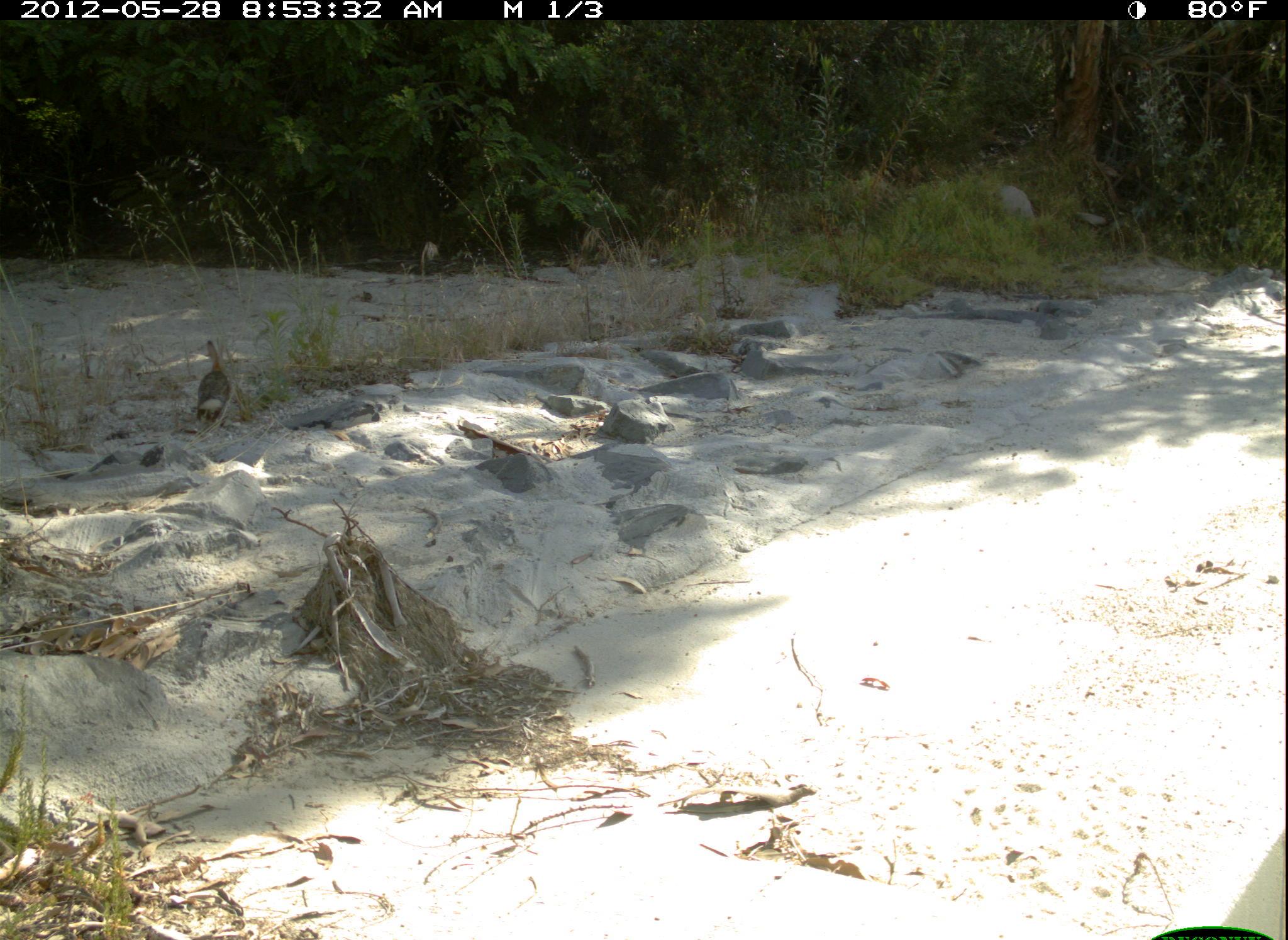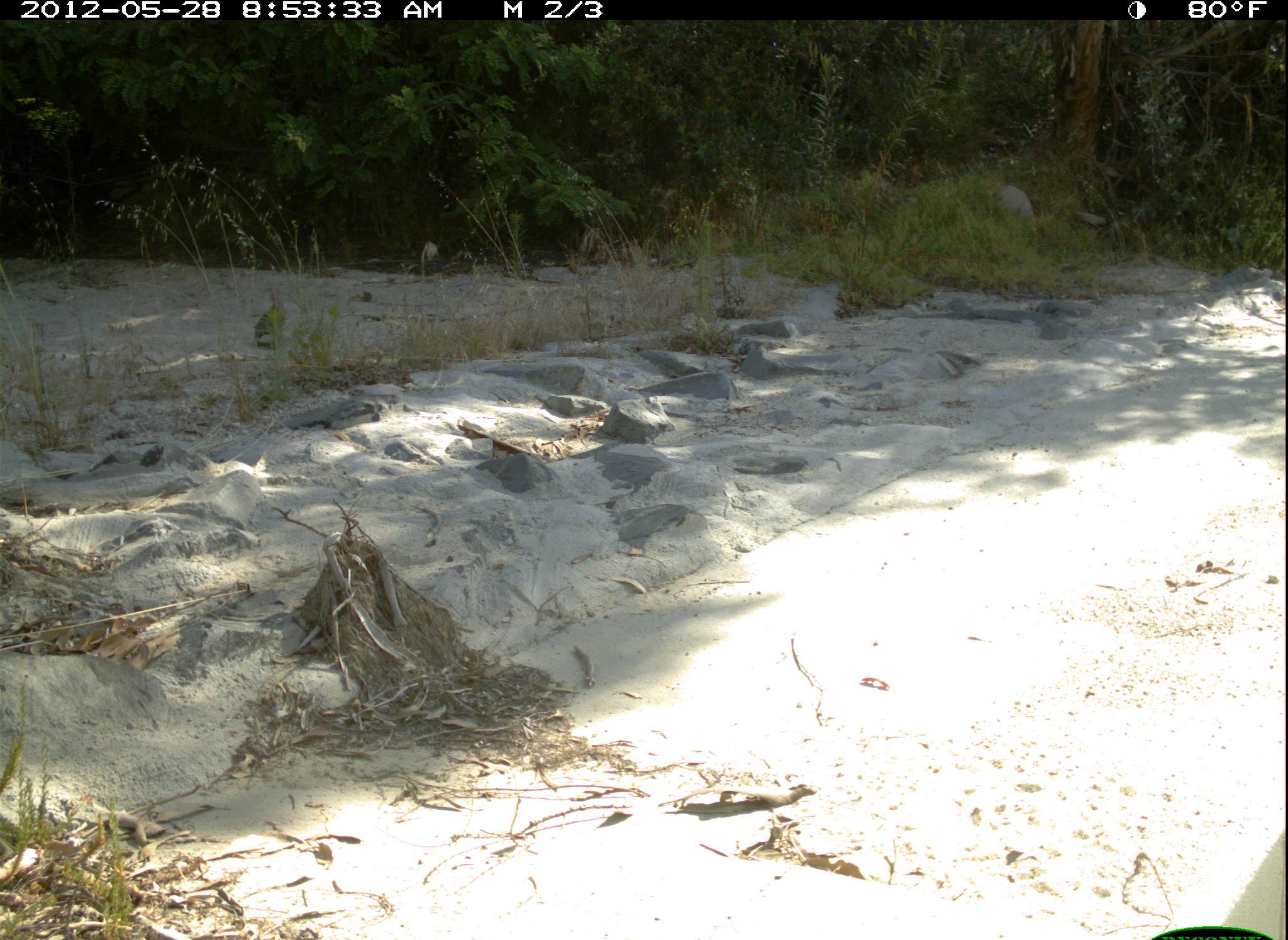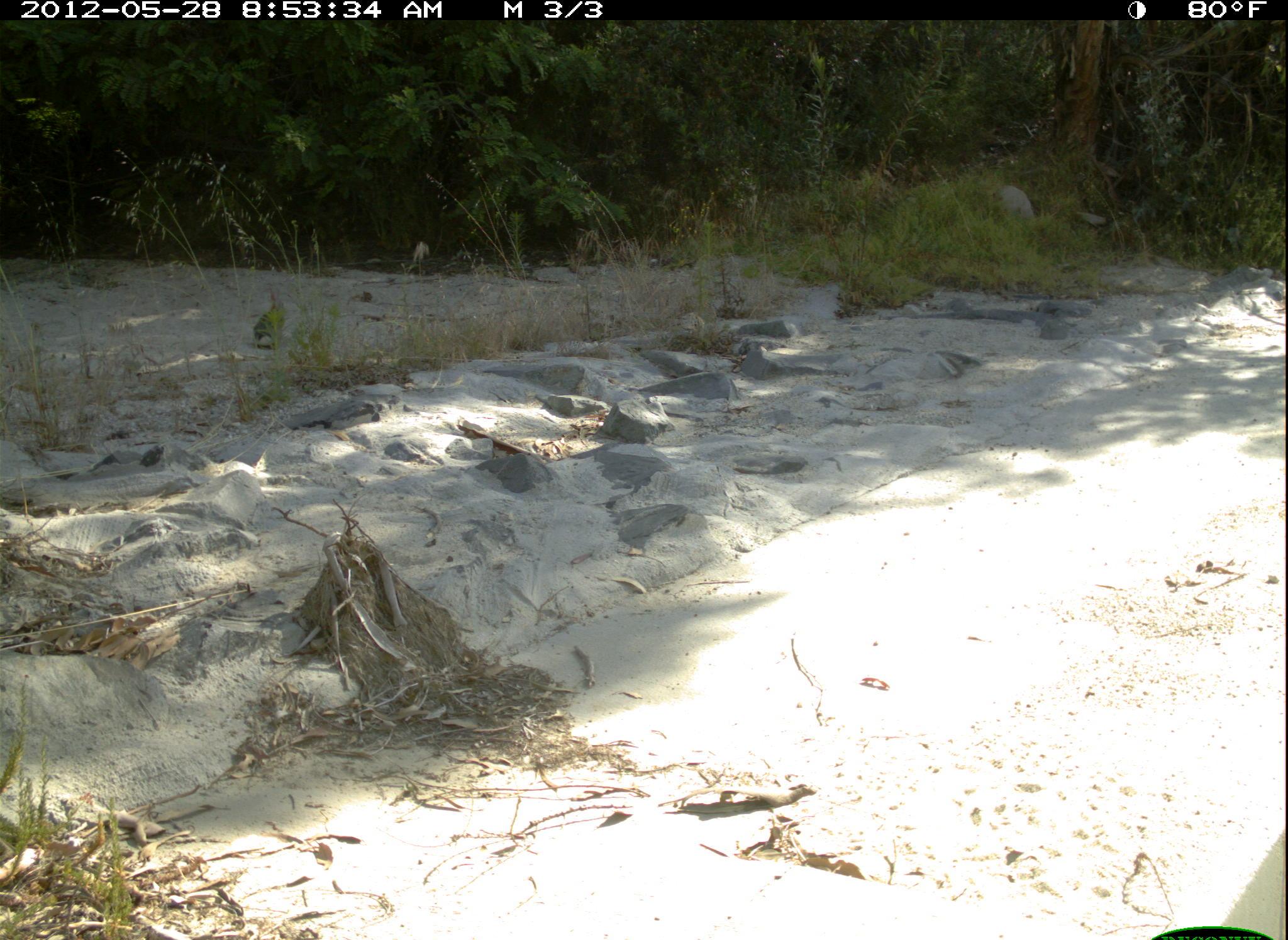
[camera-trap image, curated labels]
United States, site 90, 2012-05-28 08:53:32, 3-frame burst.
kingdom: Animalia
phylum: Chordata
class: Mammalia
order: Lagomorpha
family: Leporidae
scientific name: Leporidae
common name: rabbits and hares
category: rabbit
Rabbit (rabbits and hares) (Leporidae).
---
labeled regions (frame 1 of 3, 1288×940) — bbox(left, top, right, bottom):
rabbit: bbox(179, 335, 246, 441)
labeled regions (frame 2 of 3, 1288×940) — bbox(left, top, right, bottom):
rabbit: bbox(248, 277, 299, 359)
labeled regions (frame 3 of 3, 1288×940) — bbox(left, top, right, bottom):
rabbit: bbox(243, 286, 308, 356)